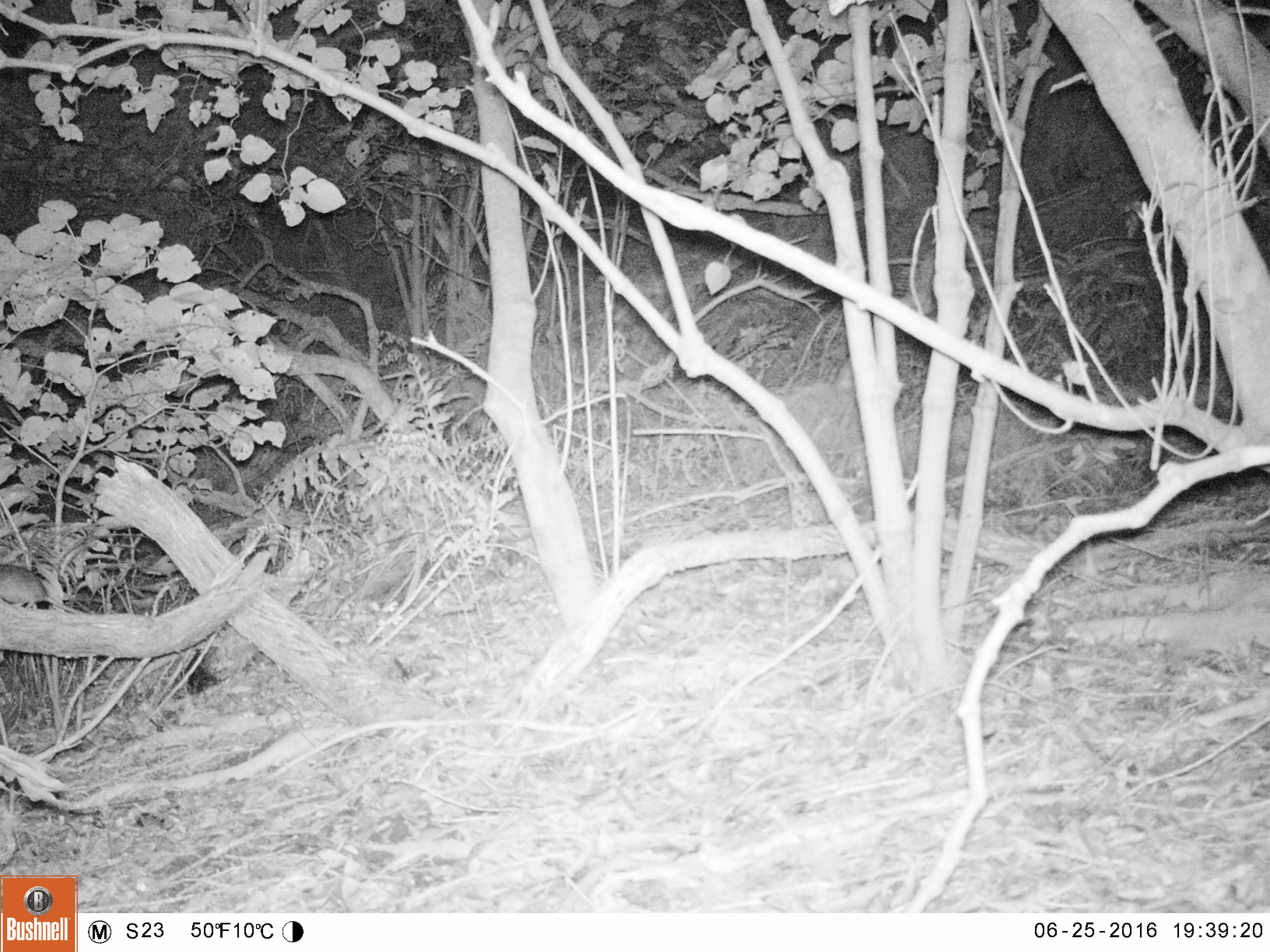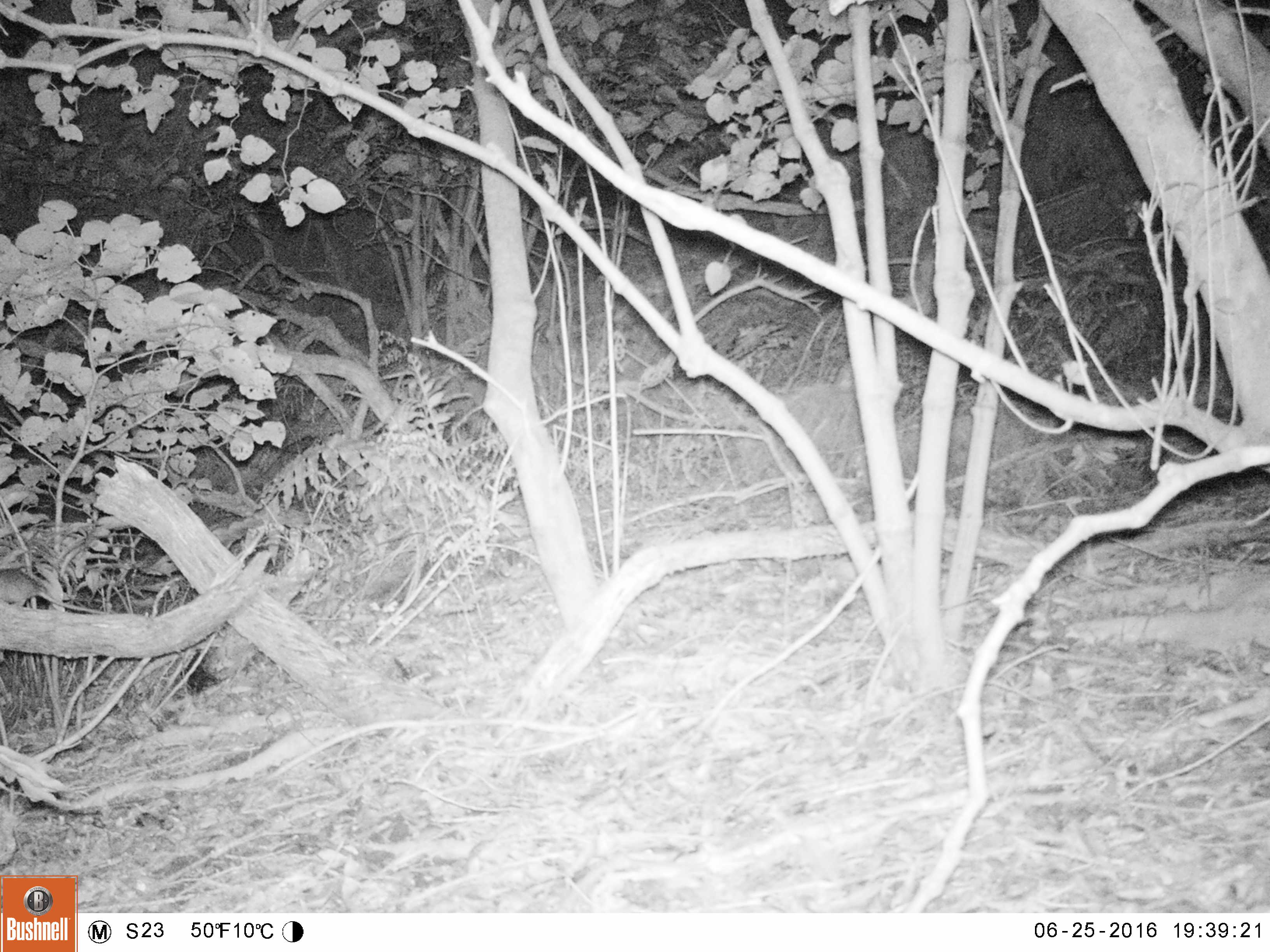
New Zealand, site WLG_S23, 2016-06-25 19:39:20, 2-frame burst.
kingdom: Animalia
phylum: Chordata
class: Mammalia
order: Rodentia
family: Muridae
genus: Rattus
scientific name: Rattus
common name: rat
Rat (Rattus).